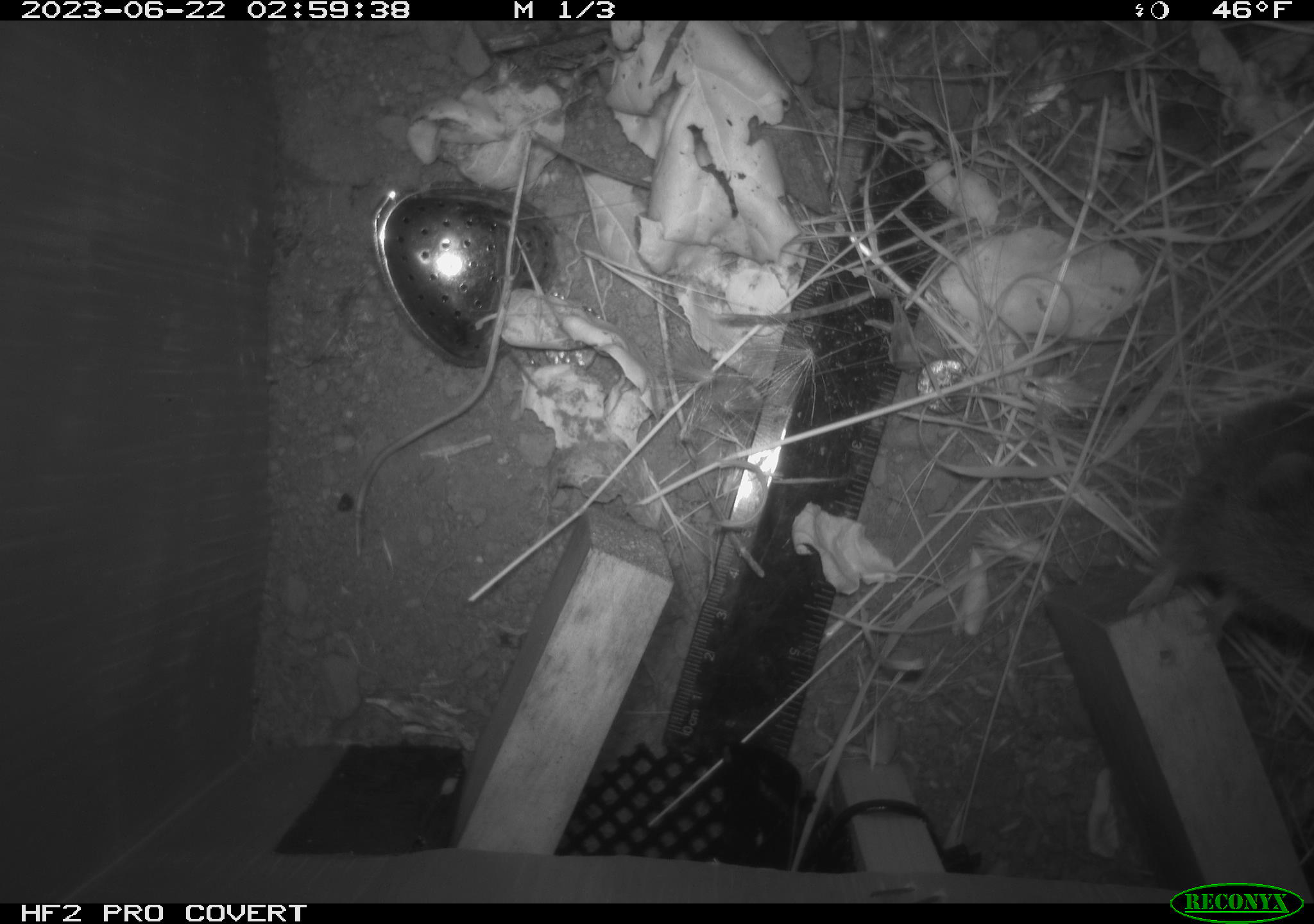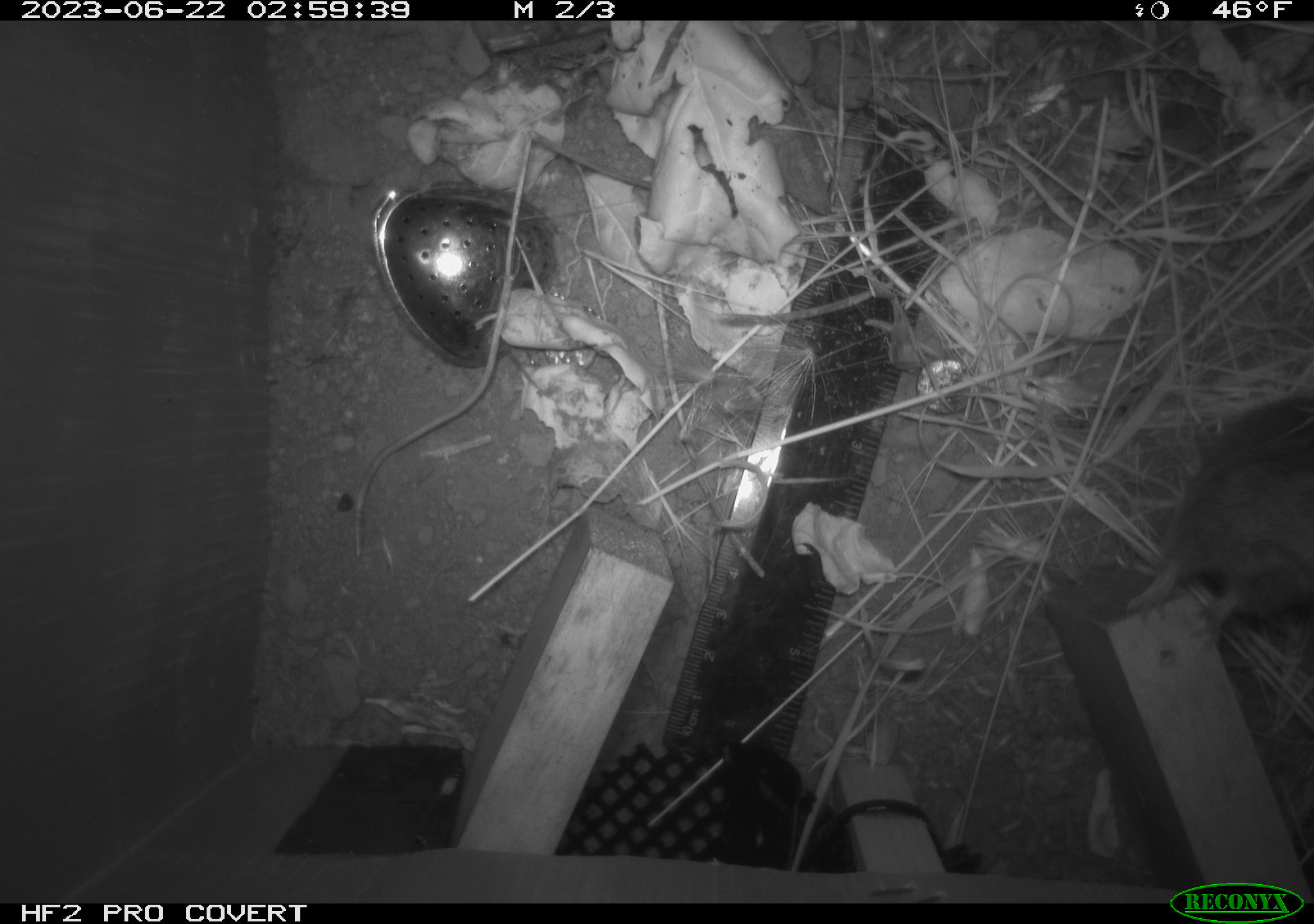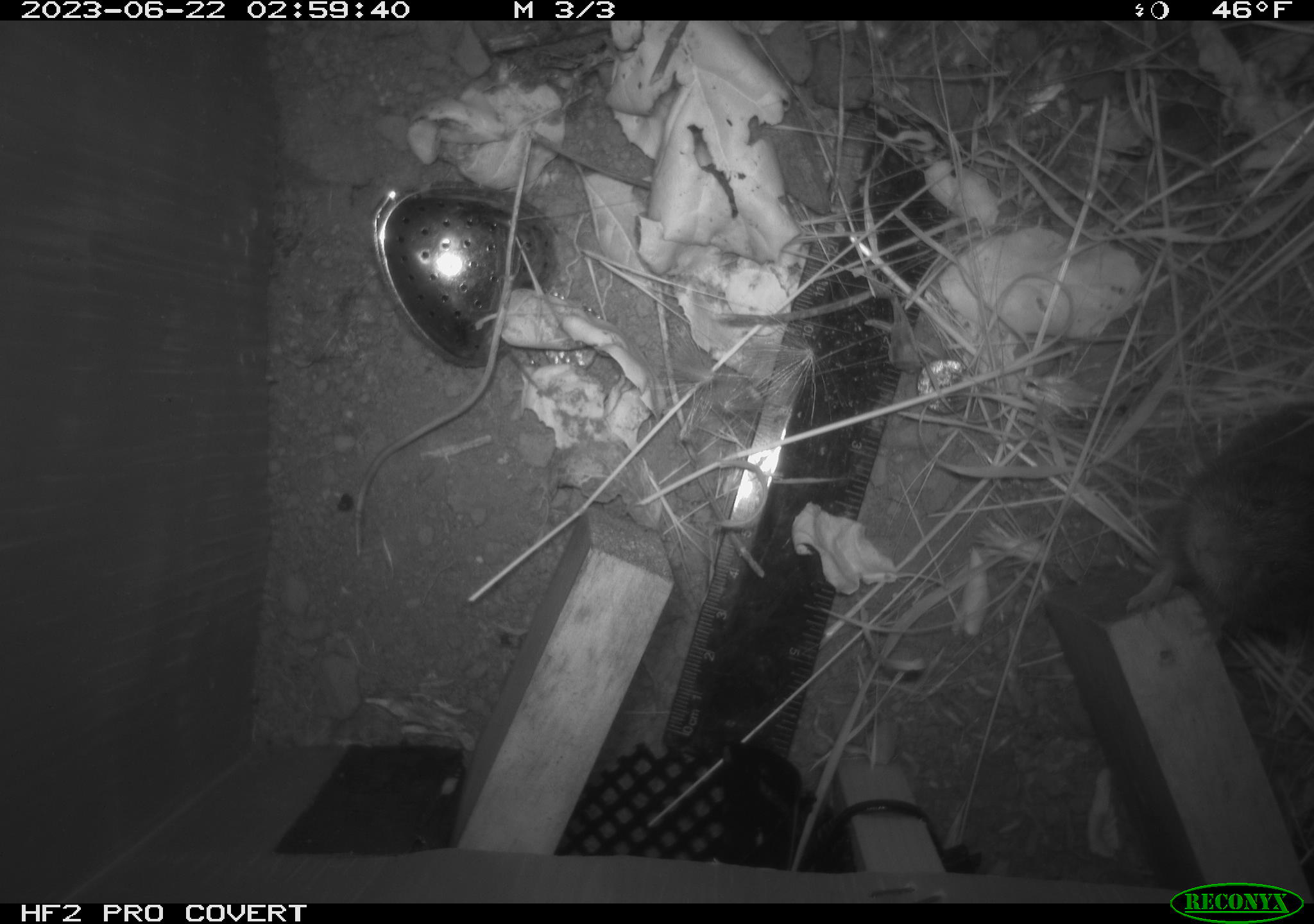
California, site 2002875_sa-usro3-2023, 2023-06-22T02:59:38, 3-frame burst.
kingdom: Animalia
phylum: Chordata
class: Mammalia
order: Rodentia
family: Cricetidae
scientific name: Arvicolinae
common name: voles, lemmings, and muskrats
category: arvicolinae subfamily